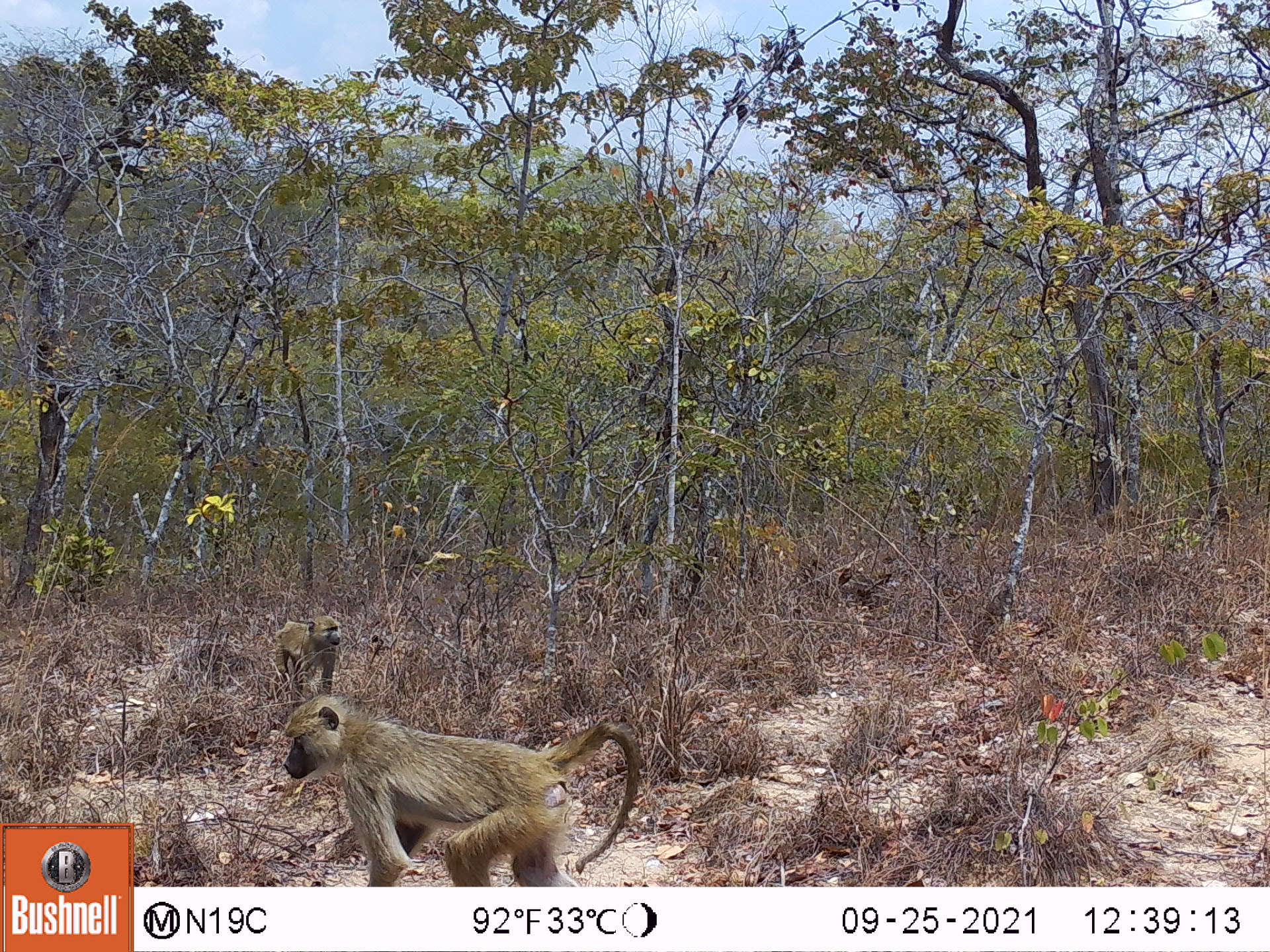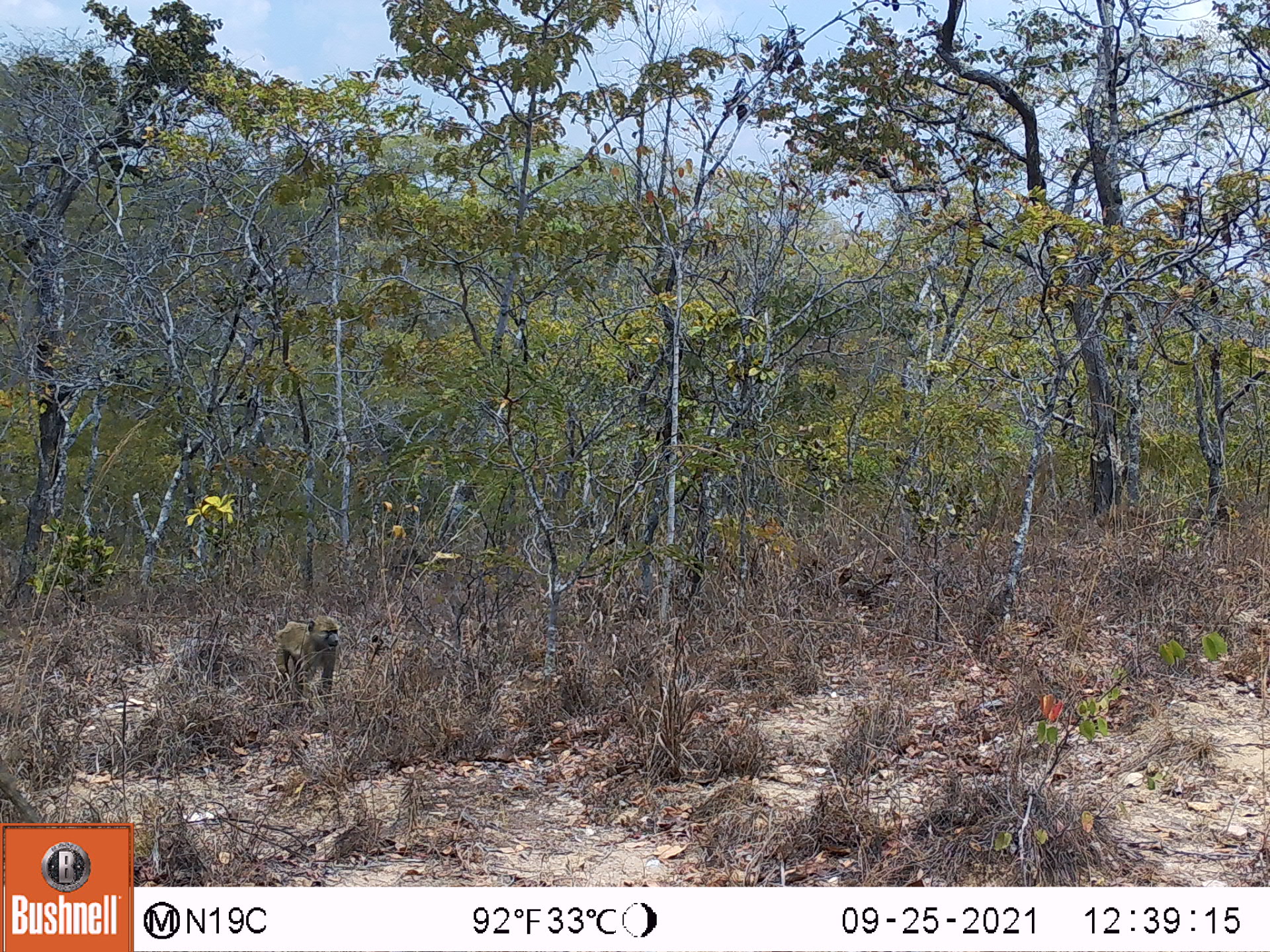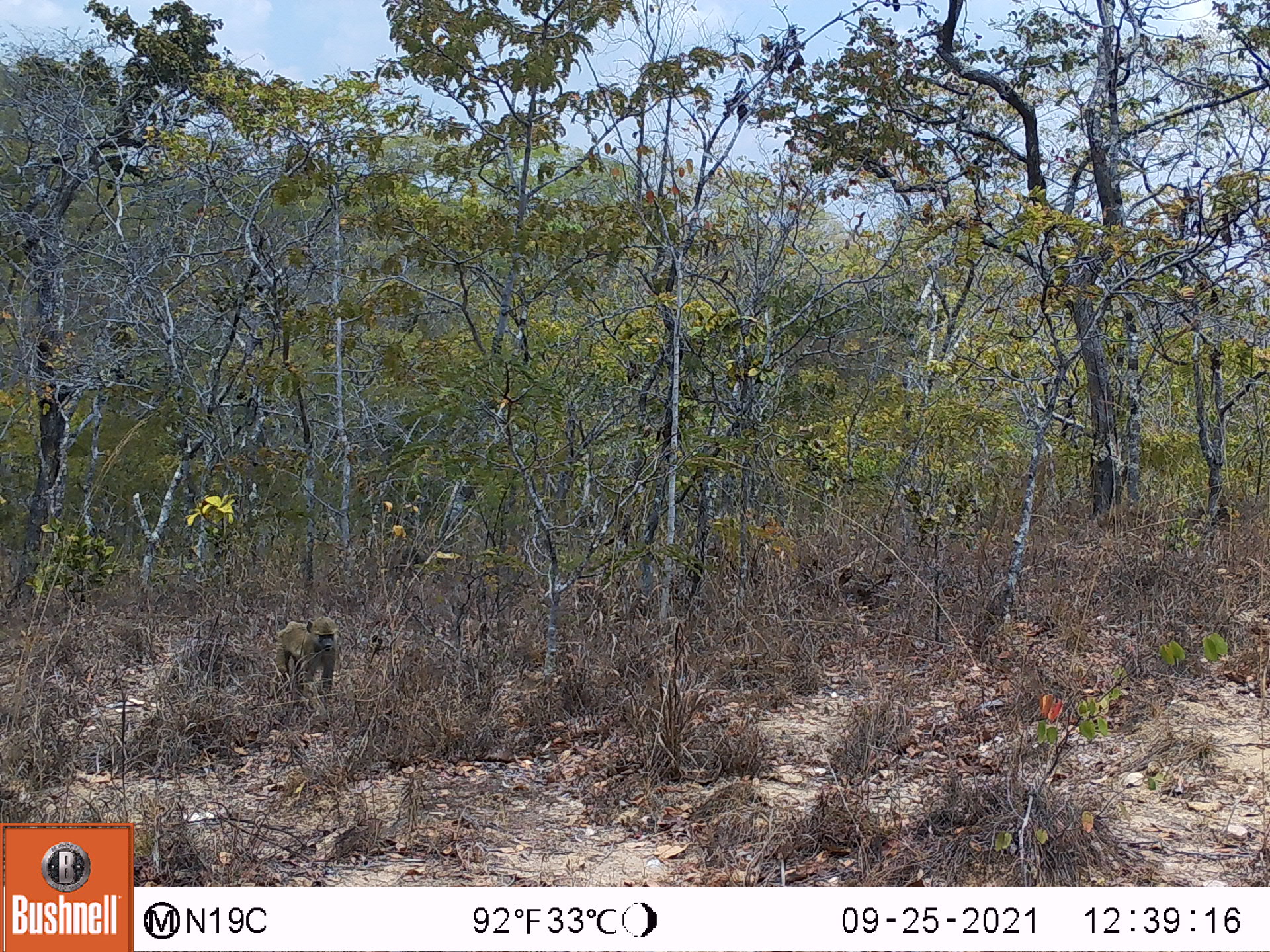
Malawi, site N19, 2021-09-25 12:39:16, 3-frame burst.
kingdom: Animalia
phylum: Chordata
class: Mammalia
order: Primates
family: Cercopithecidae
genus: Papio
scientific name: Papio cynocephalus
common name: yellow baboon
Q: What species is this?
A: Yellow baboon (Papio cynocephalus).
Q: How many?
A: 2.